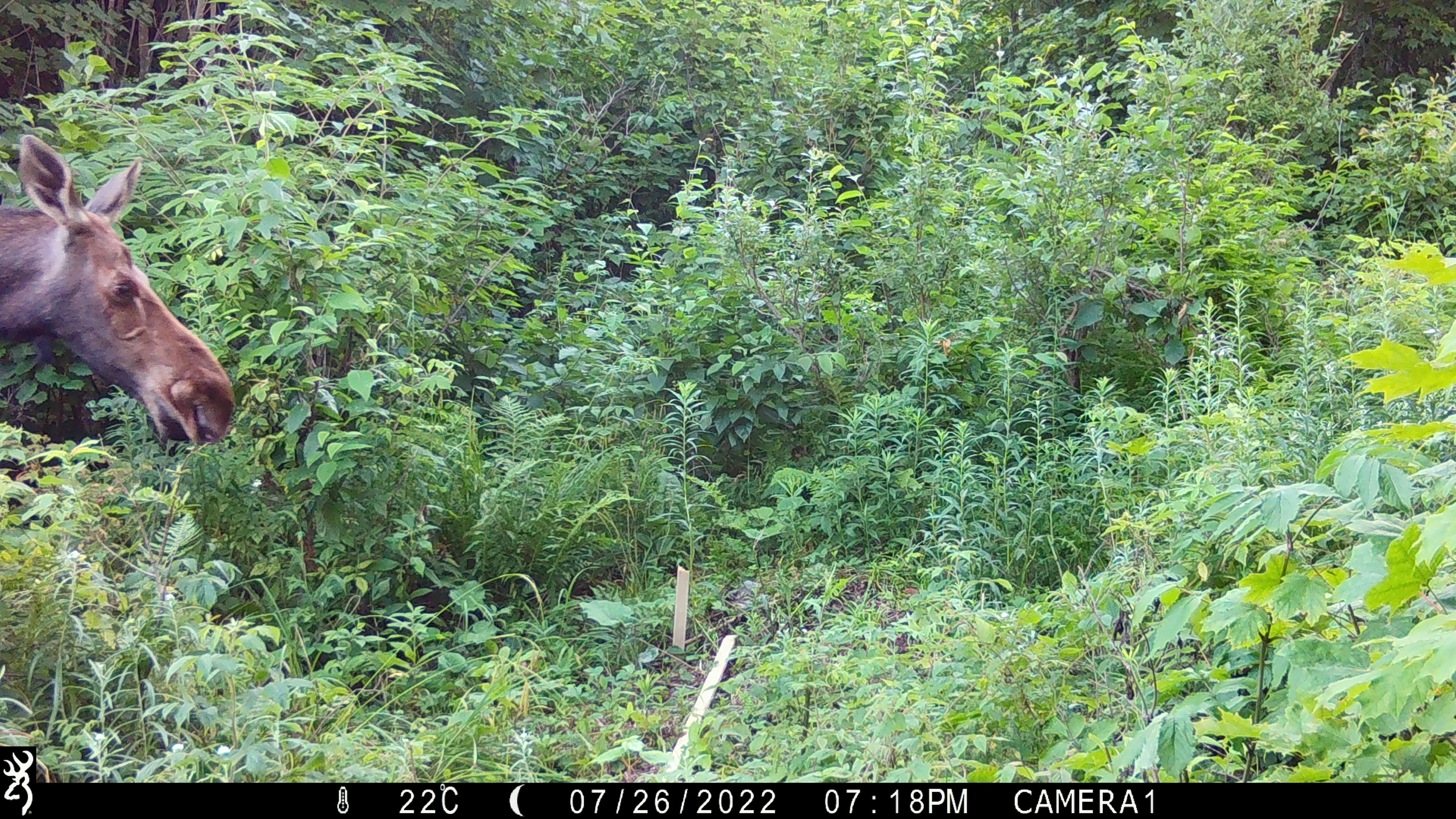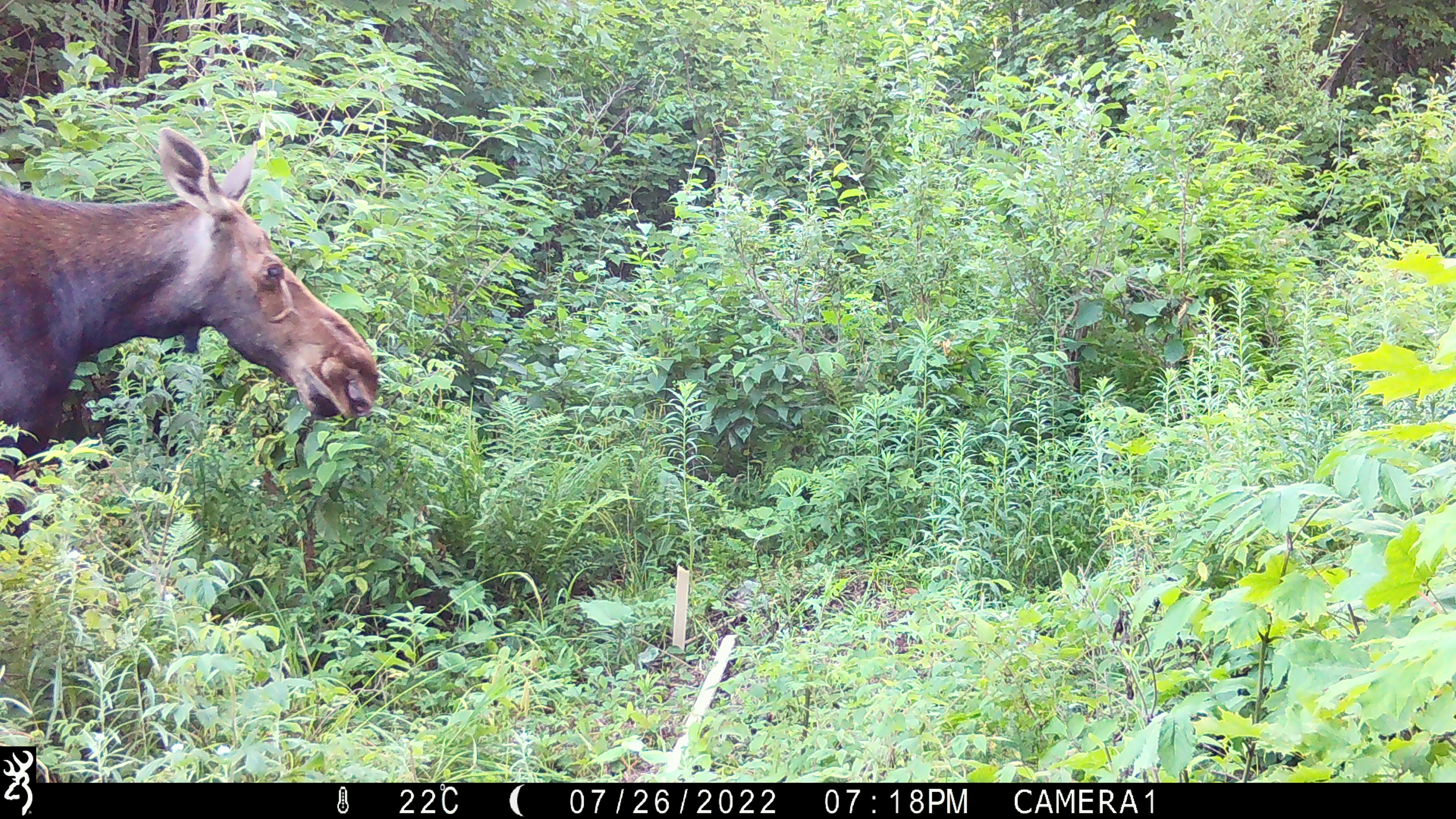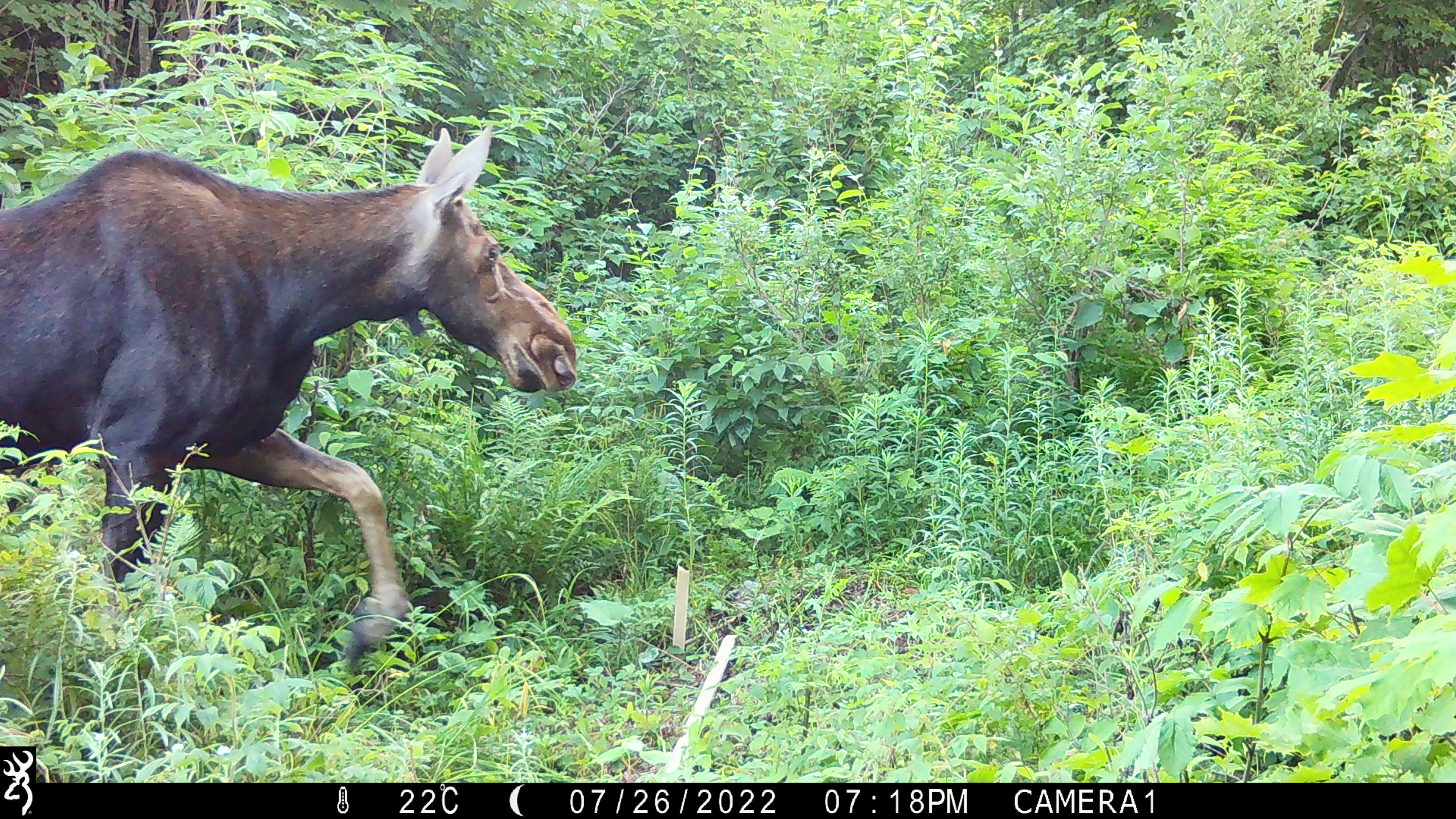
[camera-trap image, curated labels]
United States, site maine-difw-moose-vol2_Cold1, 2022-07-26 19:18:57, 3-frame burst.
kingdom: Animalia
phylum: Chordata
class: Mammalia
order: Artiodactyla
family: Cervidae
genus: Alces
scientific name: Alces alces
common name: moose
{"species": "moose (Alces alces)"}